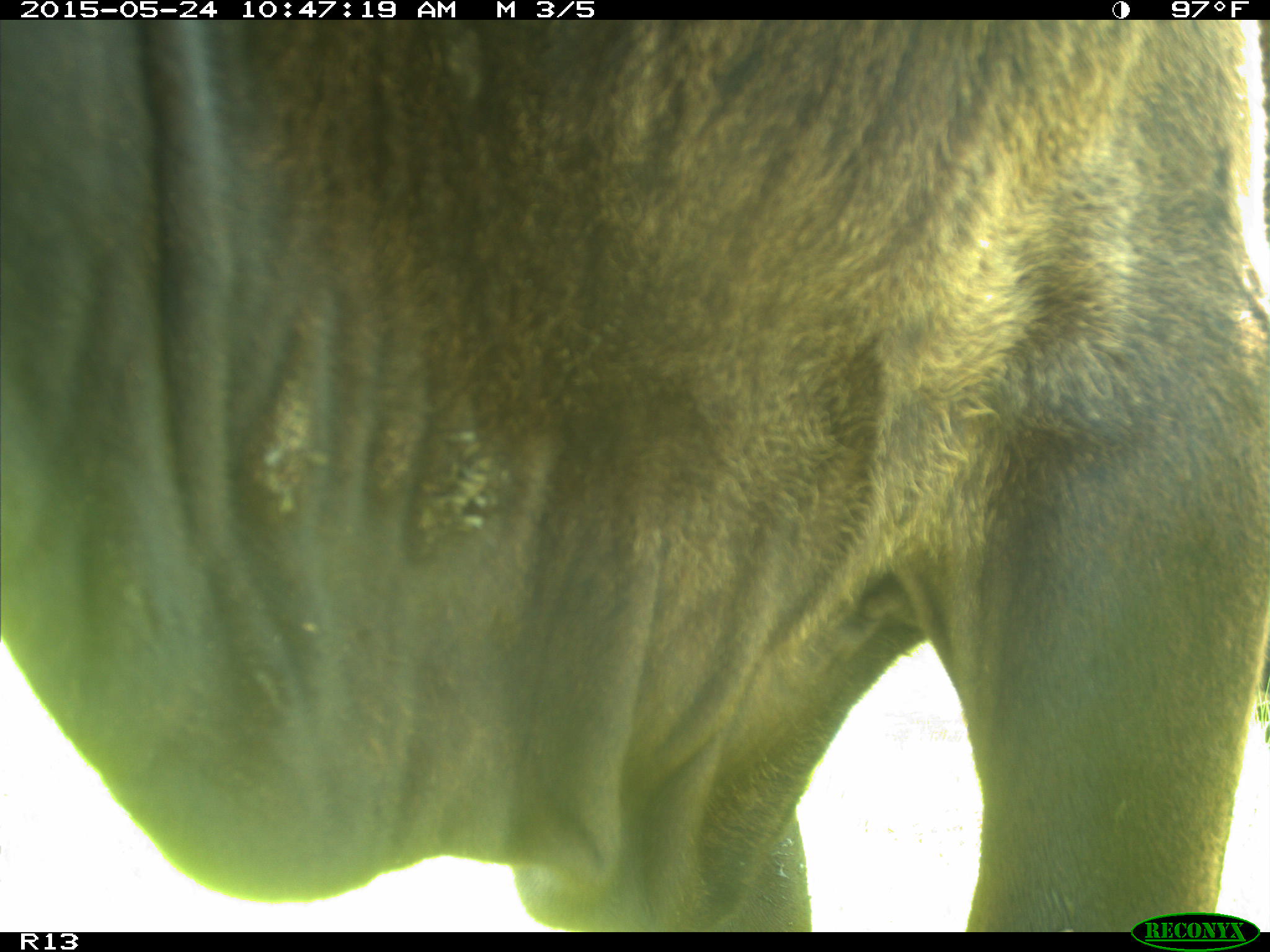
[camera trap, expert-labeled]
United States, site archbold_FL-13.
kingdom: Animalia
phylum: Chordata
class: Mammalia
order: Artiodactyla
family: Bovidae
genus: Bos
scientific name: Bos taurus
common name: domestic cow